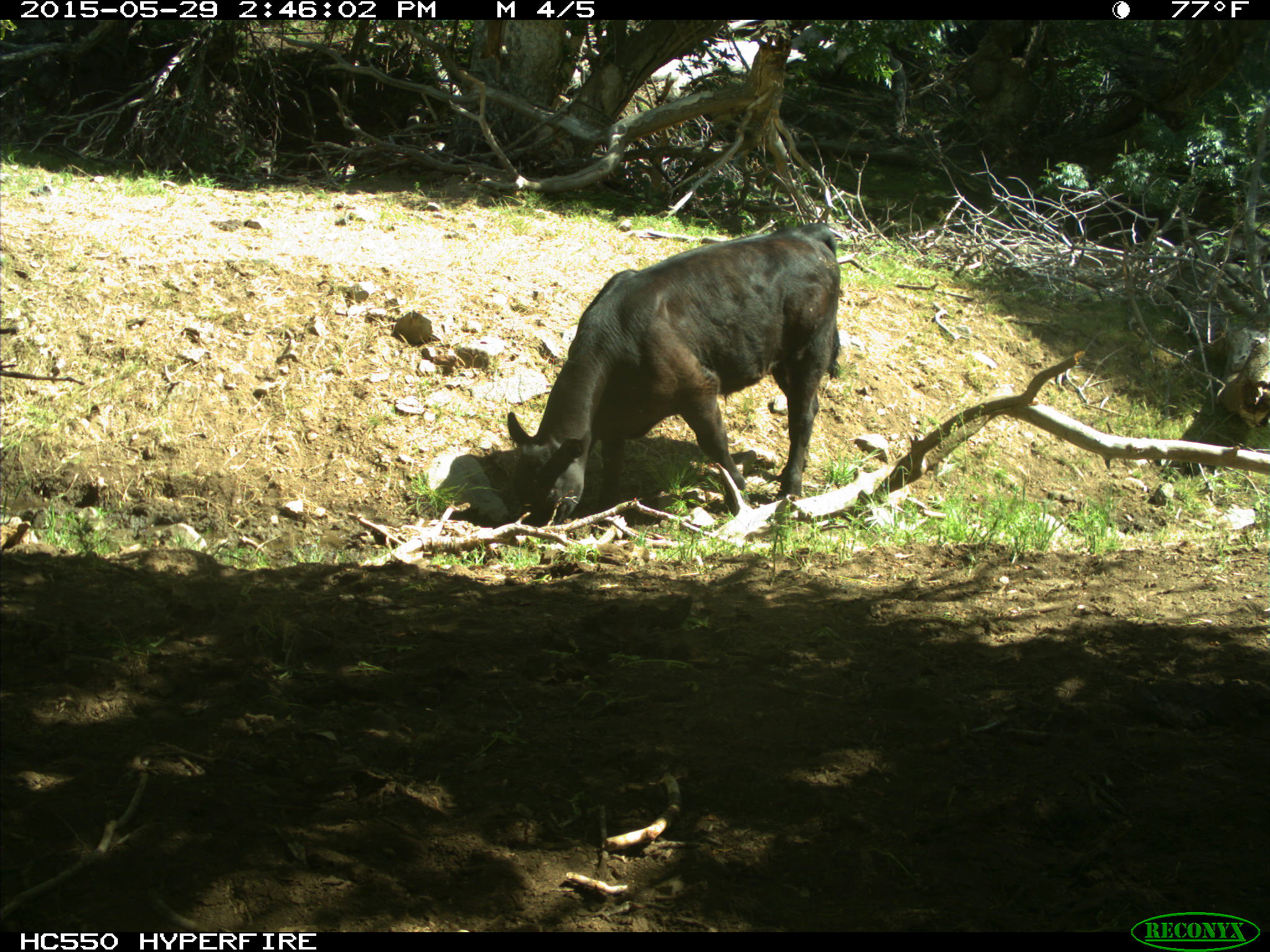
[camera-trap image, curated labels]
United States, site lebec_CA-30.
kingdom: Animalia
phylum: Chordata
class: Mammalia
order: Artiodactyla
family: Bovidae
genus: Bos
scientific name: Bos taurus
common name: domestic cow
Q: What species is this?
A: Bos taurus (domestic cow).